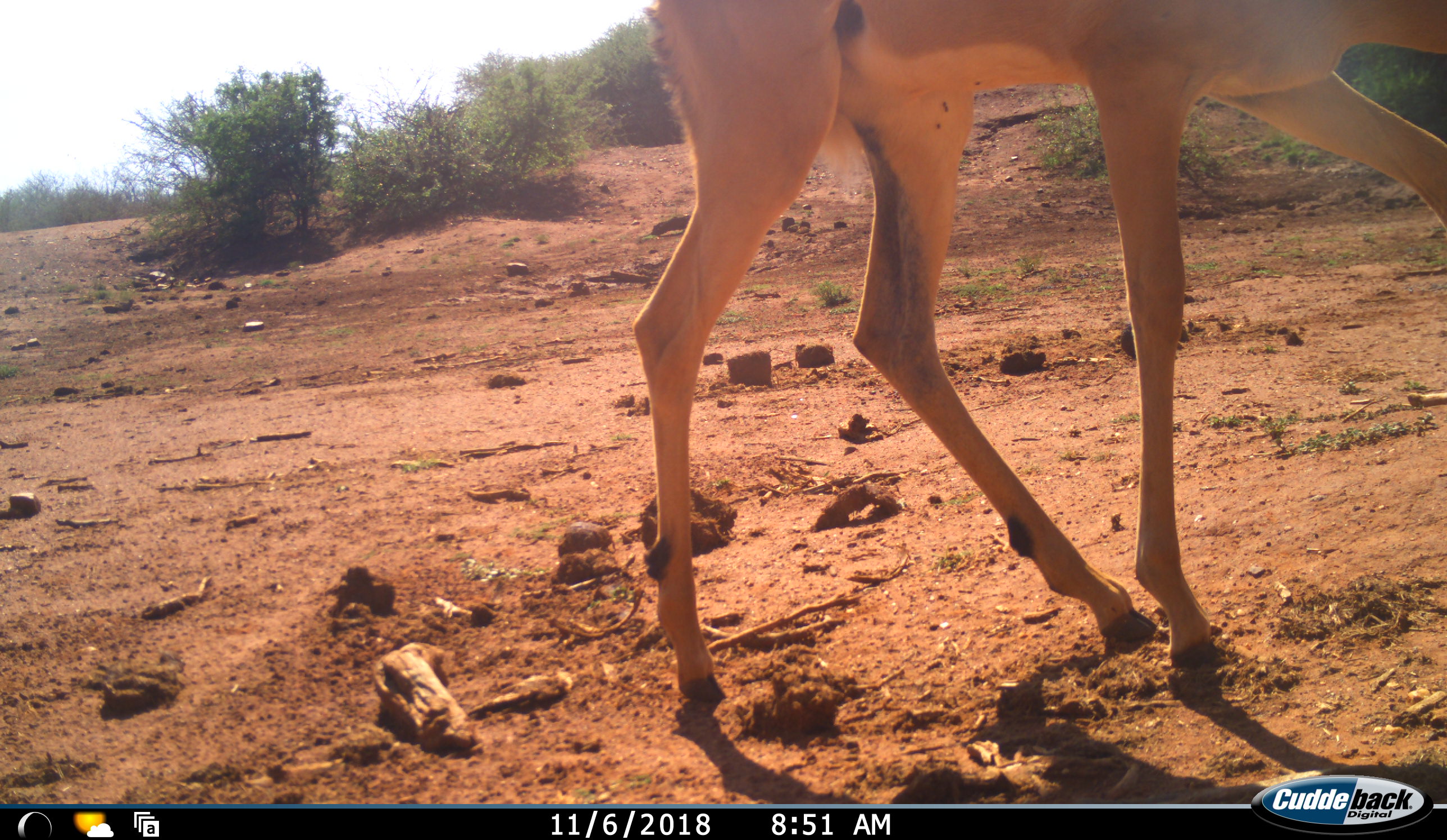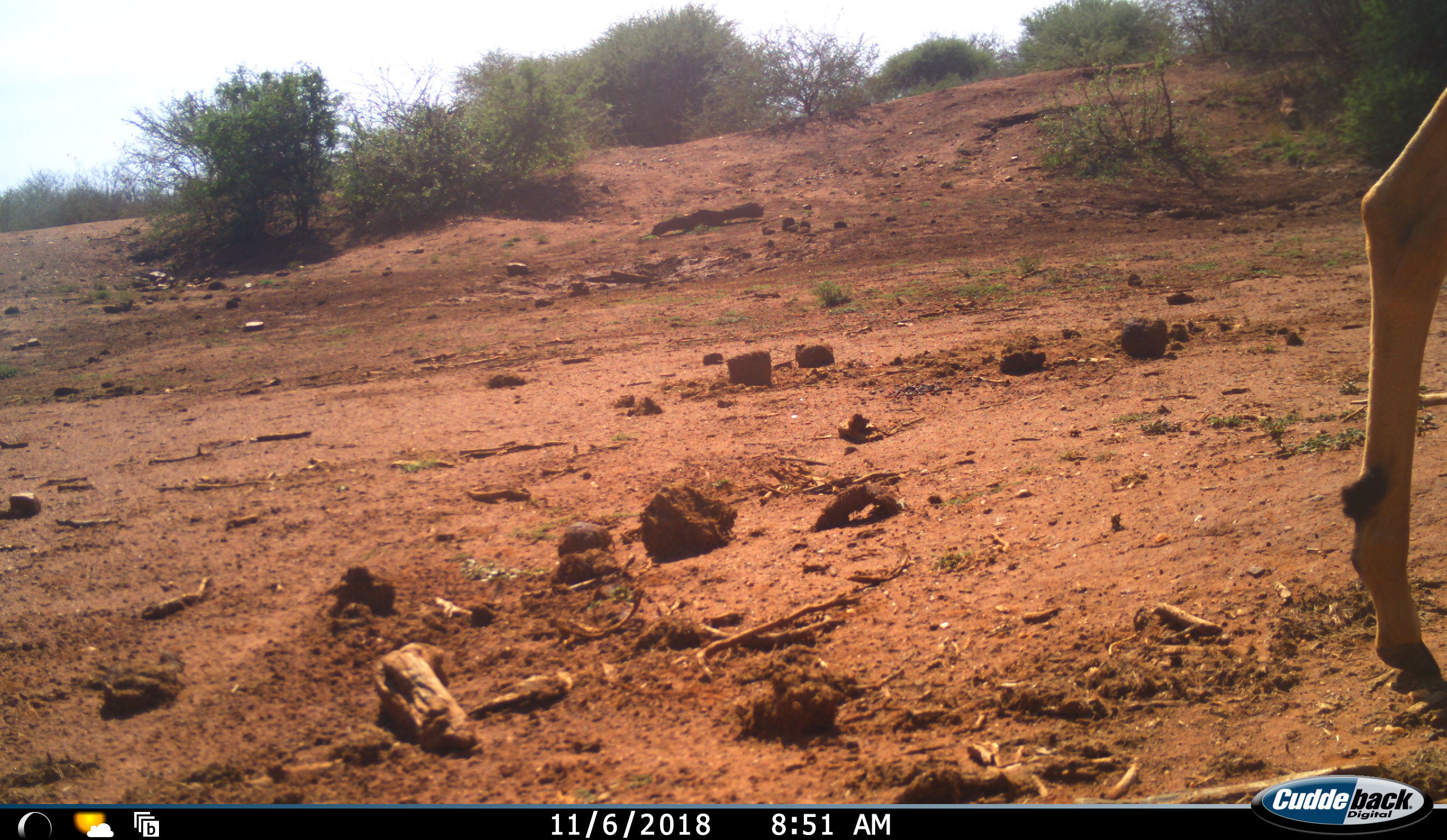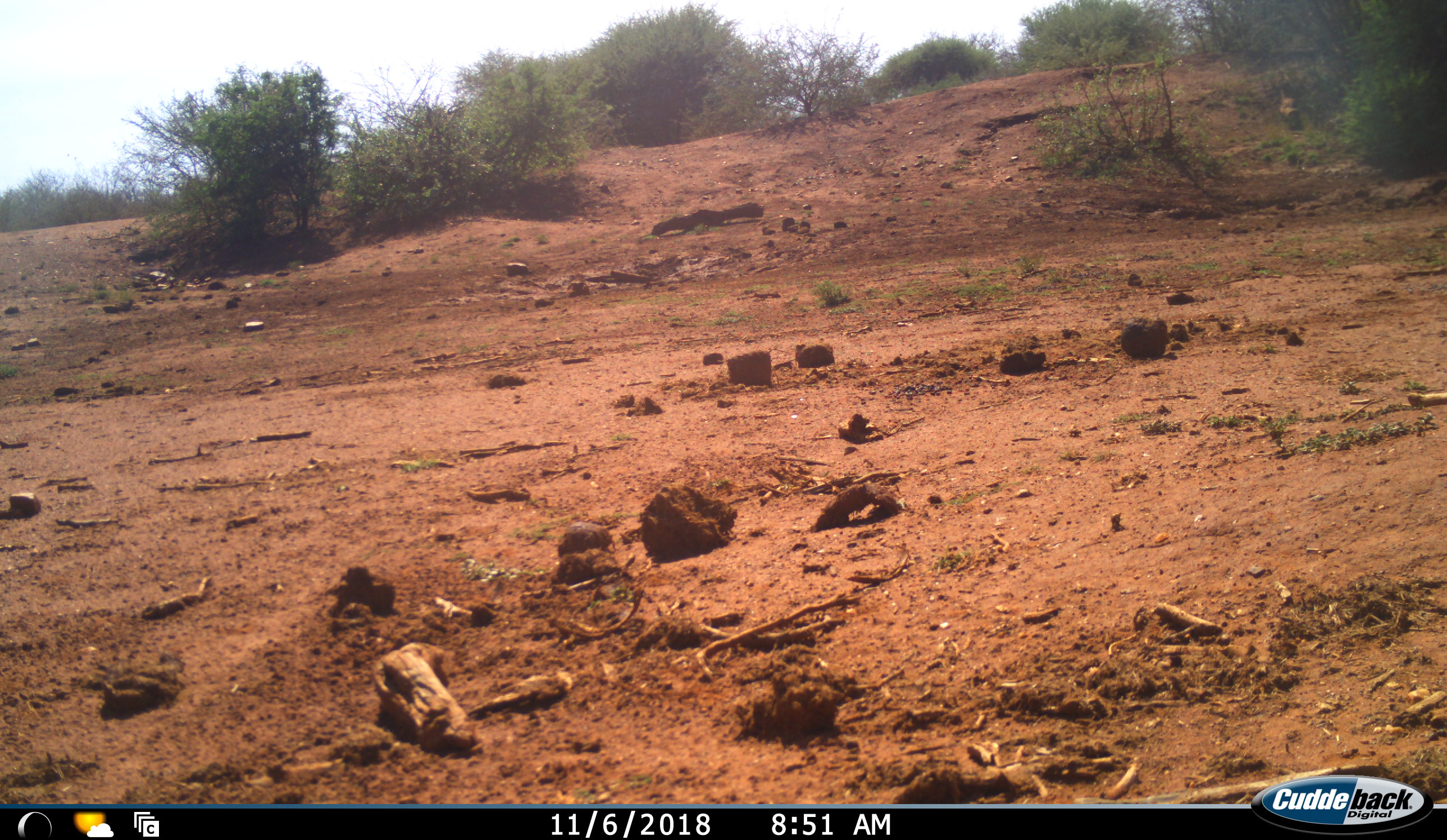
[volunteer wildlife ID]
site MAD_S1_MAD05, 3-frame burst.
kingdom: Animalia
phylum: Chordata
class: Mammalia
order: Artiodactyla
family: Bovidae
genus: Aepyceros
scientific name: Aepyceros melampus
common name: impala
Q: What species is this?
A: Impala (Aepyceros melampus).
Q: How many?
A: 1.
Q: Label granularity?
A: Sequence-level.